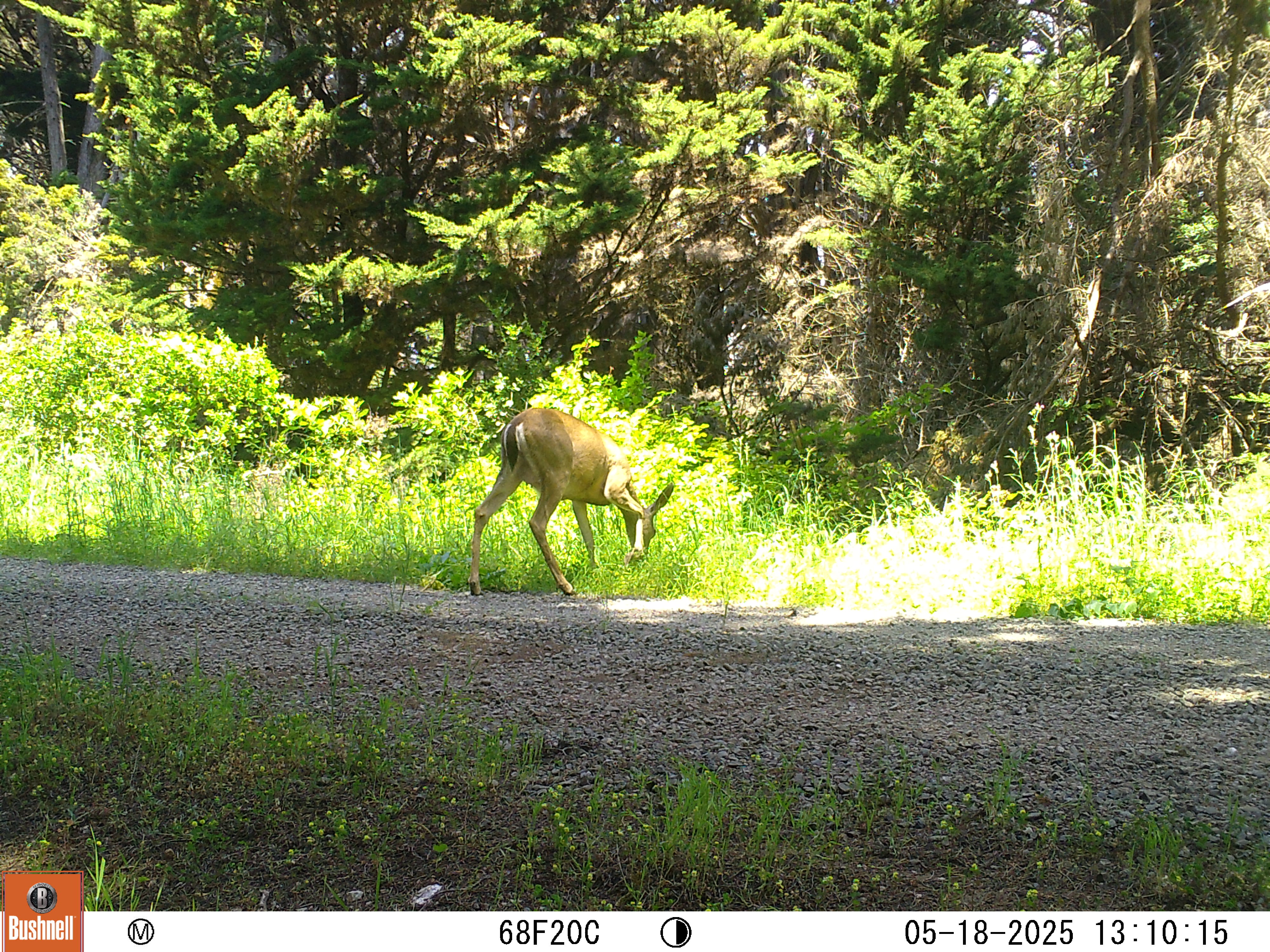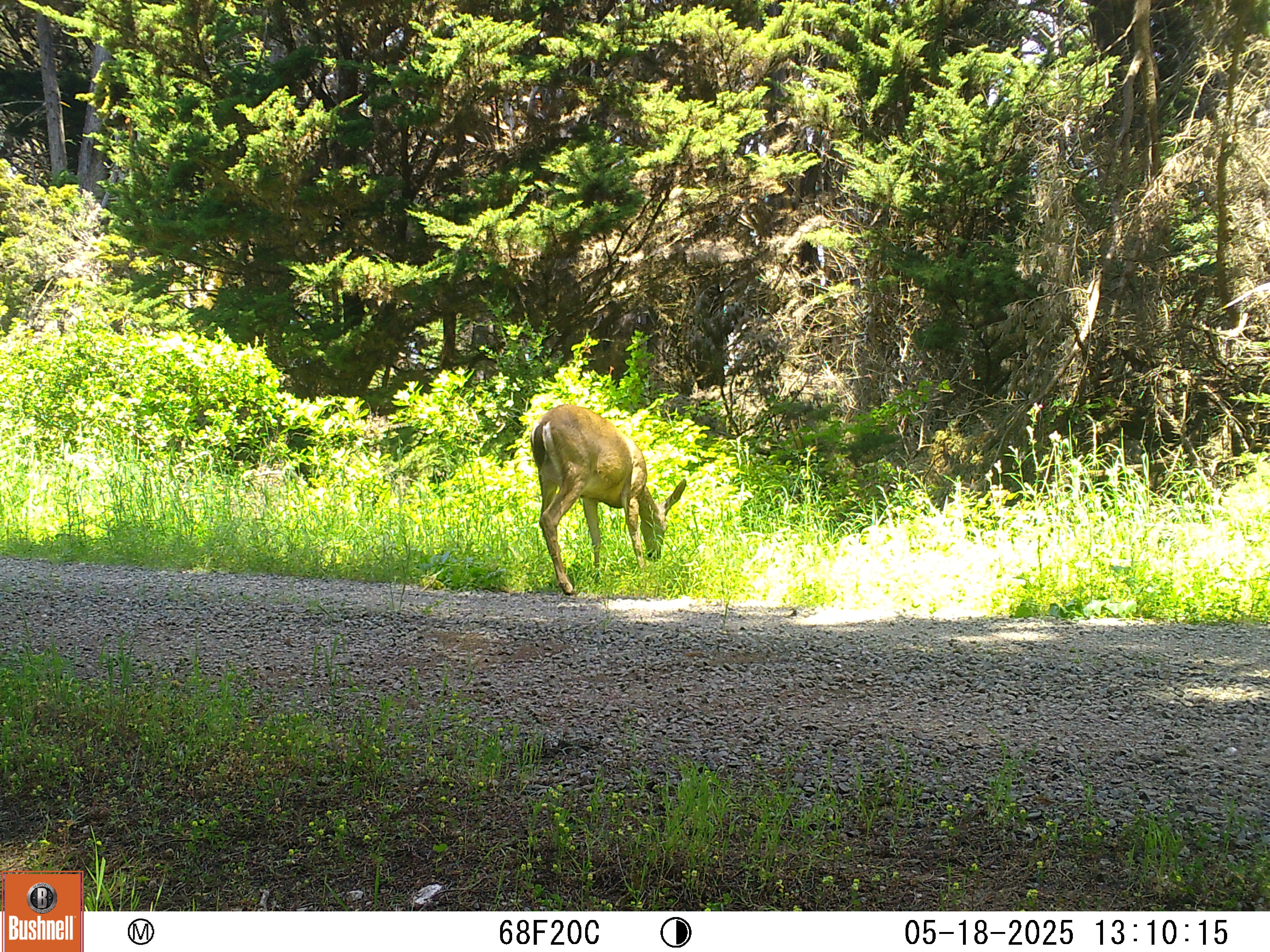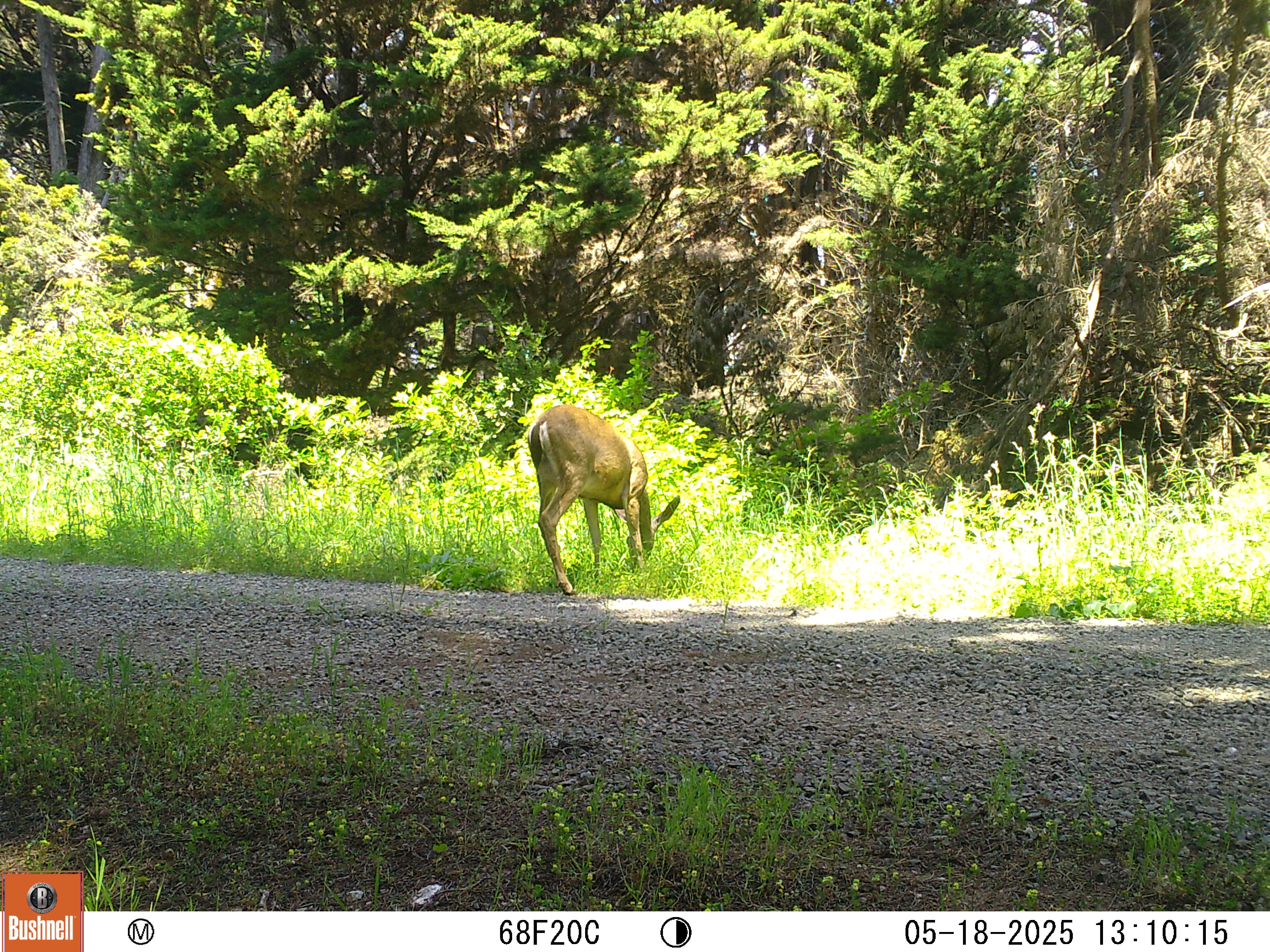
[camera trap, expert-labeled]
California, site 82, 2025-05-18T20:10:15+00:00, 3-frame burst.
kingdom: Animalia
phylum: Chordata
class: Mammalia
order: Artiodactyla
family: Cervidae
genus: Odocoileus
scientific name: Odocoileus hemionus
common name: mule deer